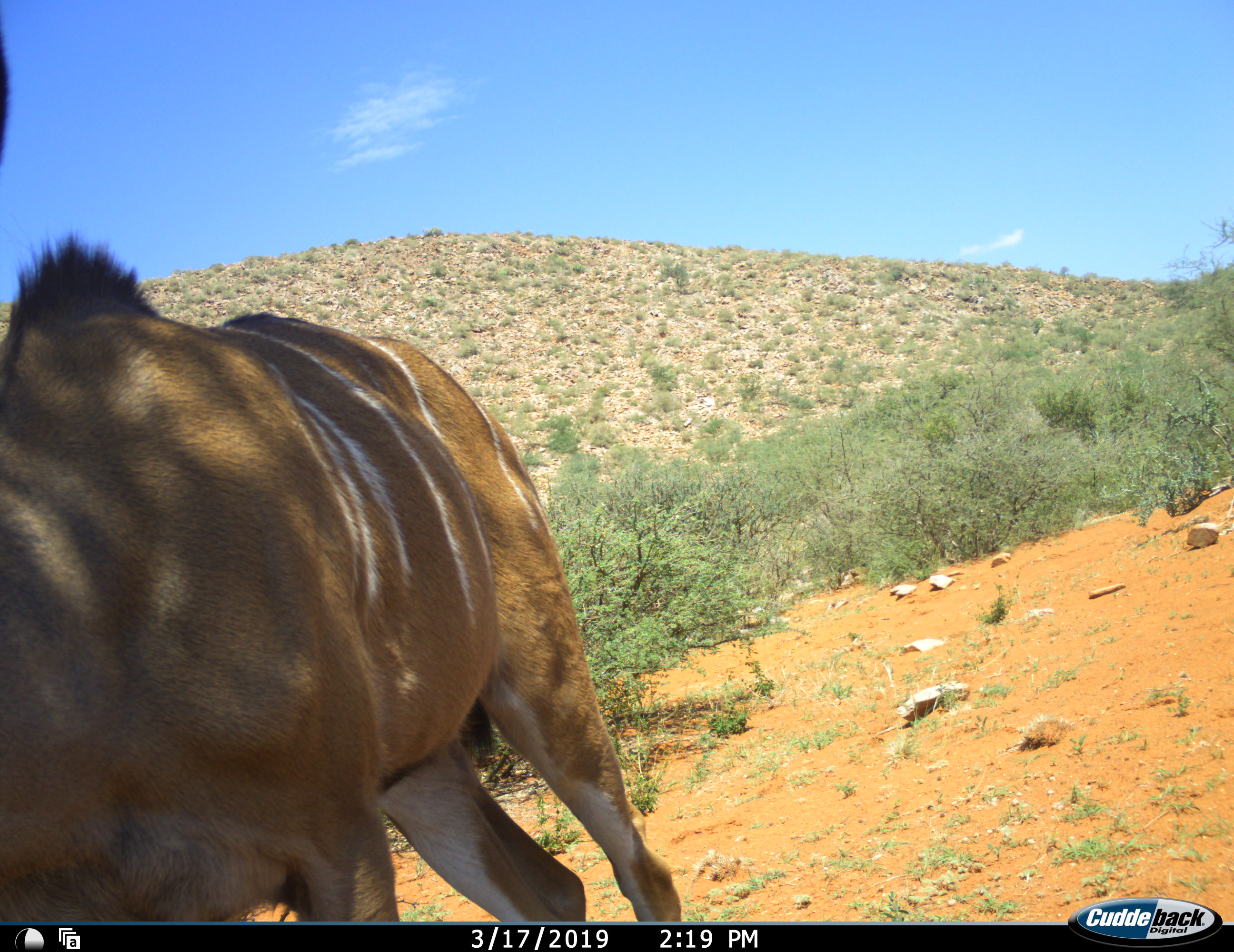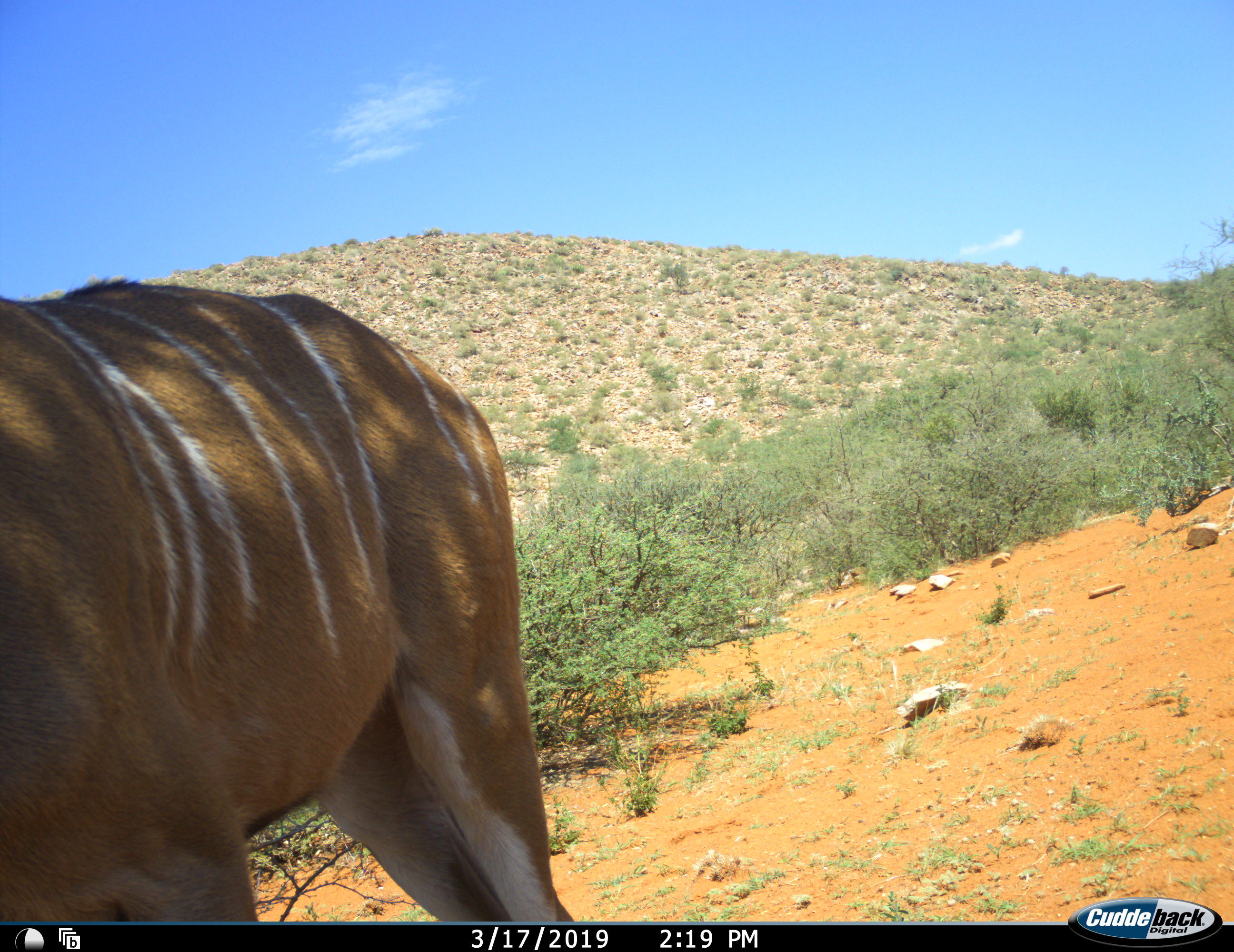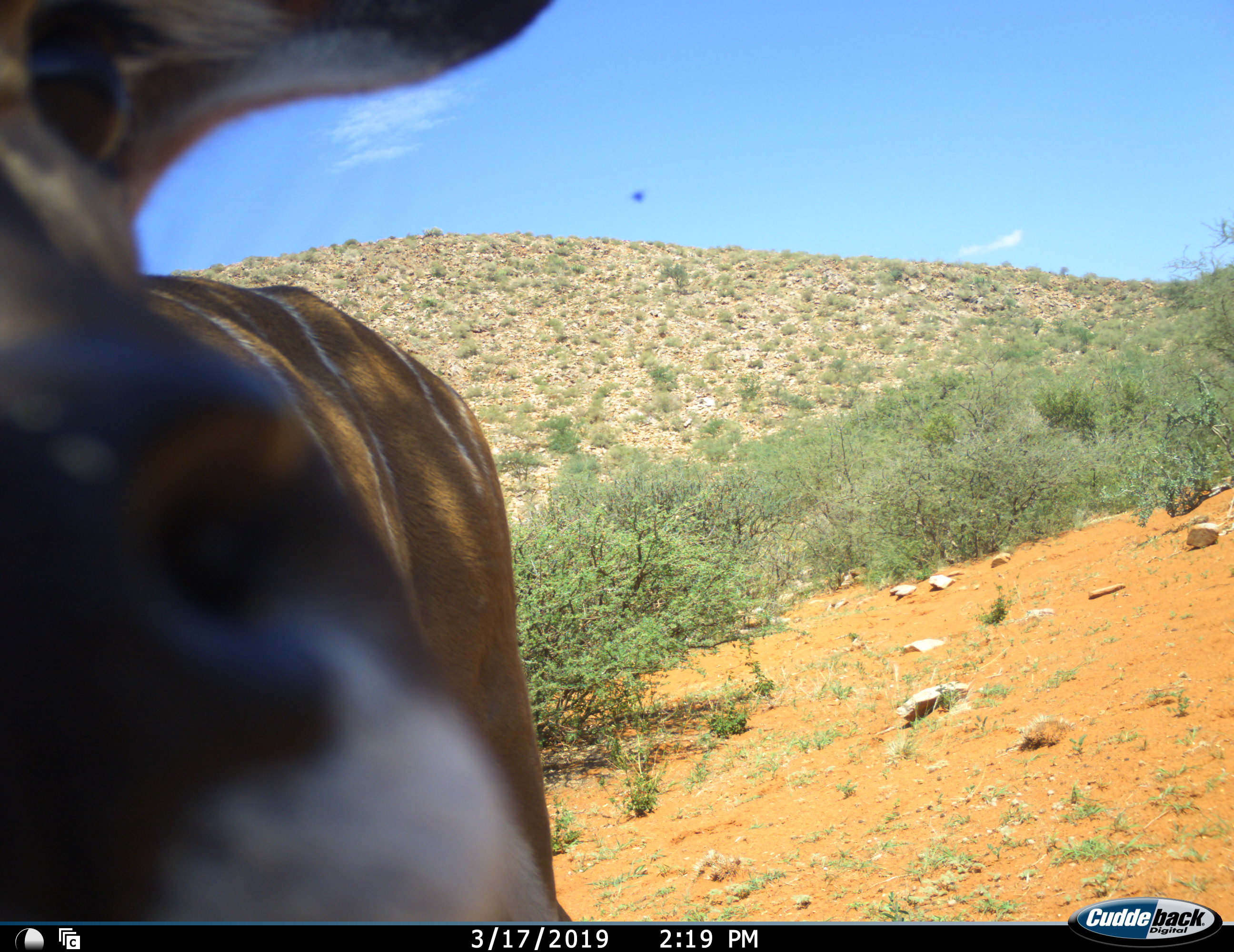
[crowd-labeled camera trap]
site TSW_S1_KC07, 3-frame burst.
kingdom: Animalia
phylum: Chordata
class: Mammalia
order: Artiodactyla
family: Bovidae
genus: Tragelaphus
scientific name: Tragelaphus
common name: kudu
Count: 1.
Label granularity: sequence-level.